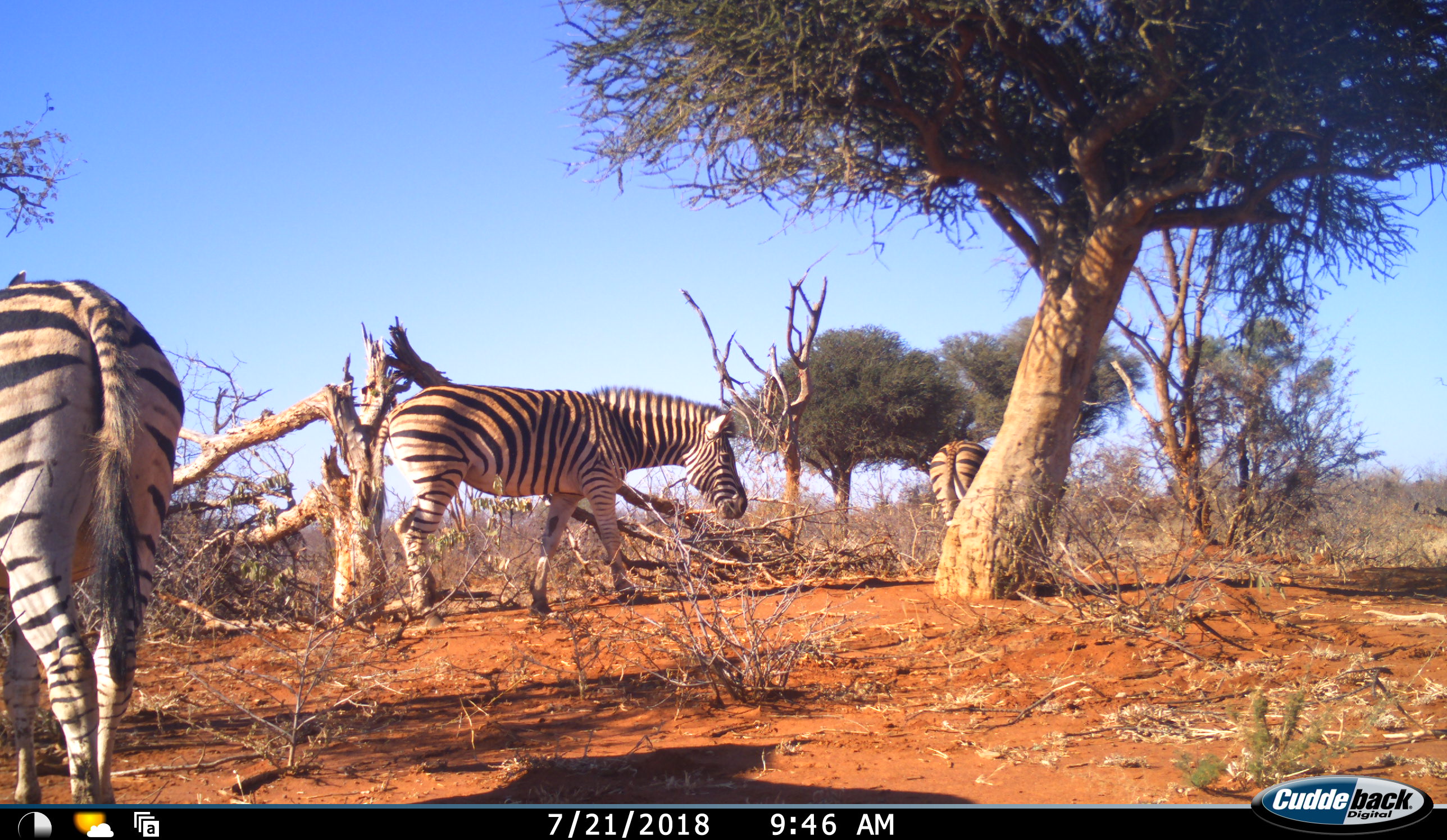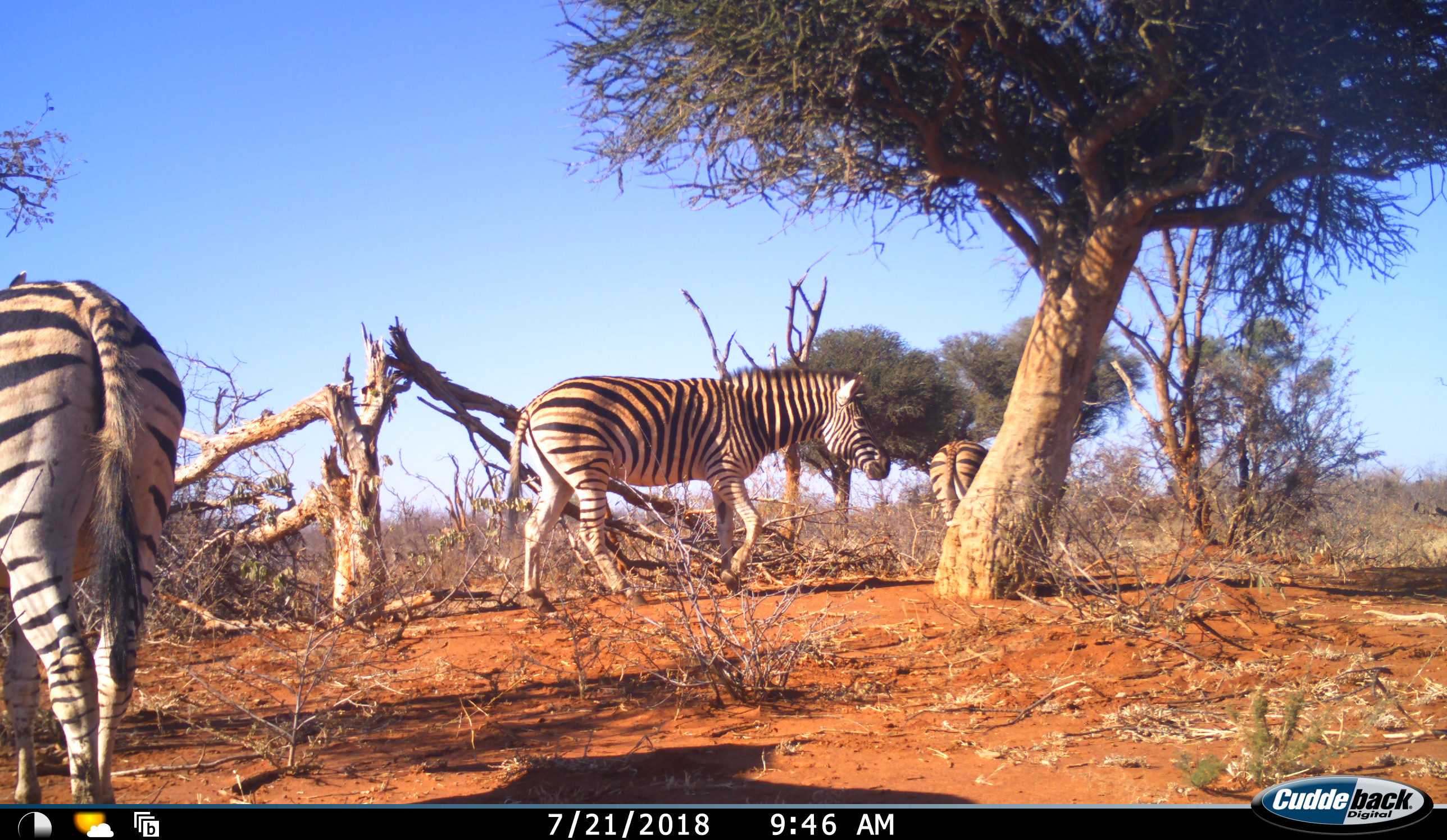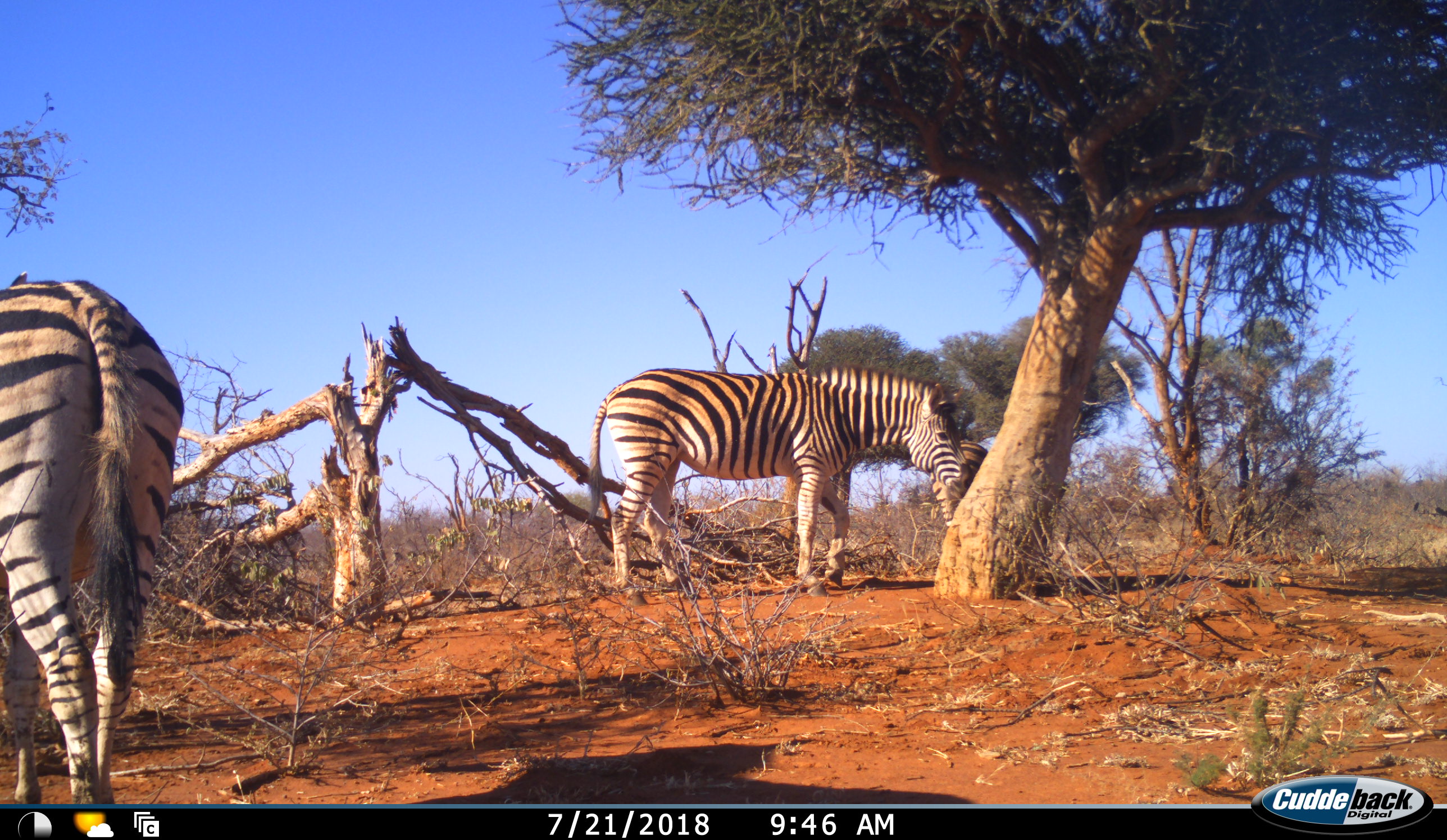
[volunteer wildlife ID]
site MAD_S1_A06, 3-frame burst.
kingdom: Animalia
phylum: Chordata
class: Mammalia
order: Perissodactyla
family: Equidae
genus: Equus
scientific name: Equus quagga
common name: plains zebra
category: zebraplains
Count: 3.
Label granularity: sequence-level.